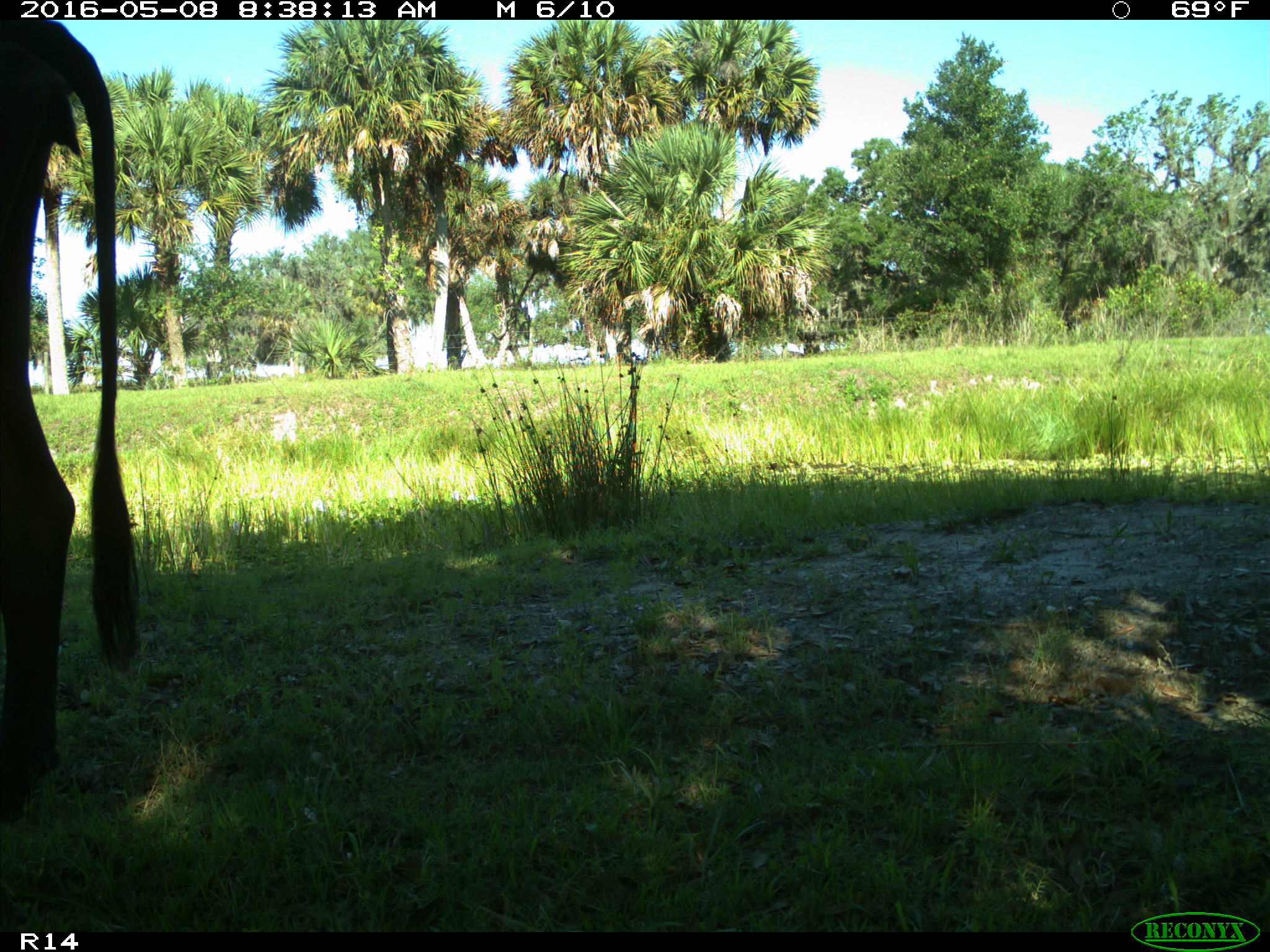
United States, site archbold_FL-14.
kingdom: Animalia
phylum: Chordata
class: Mammalia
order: Artiodactyla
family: Bovidae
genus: Bos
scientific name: Bos taurus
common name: domestic cow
Bos taurus (domestic cow).